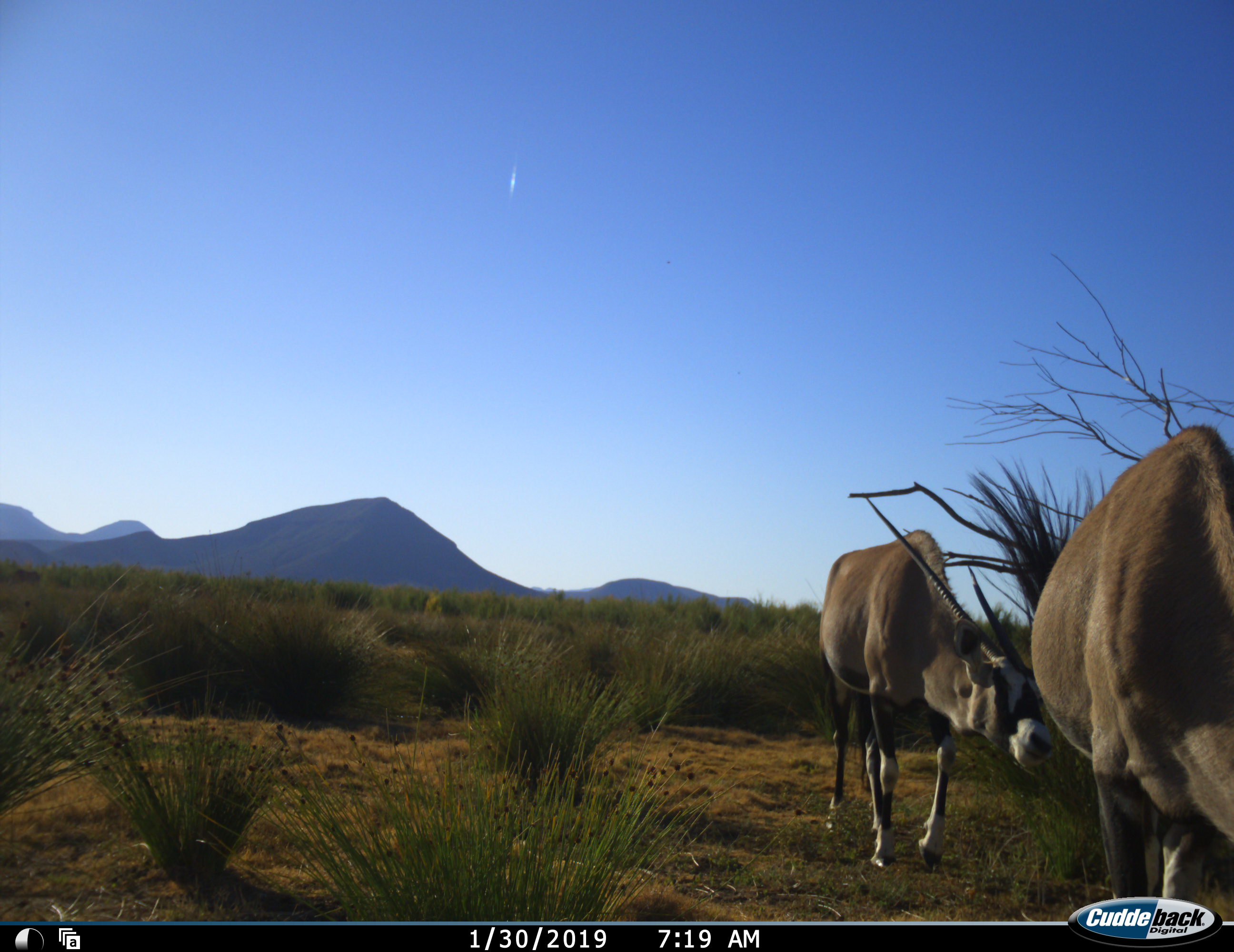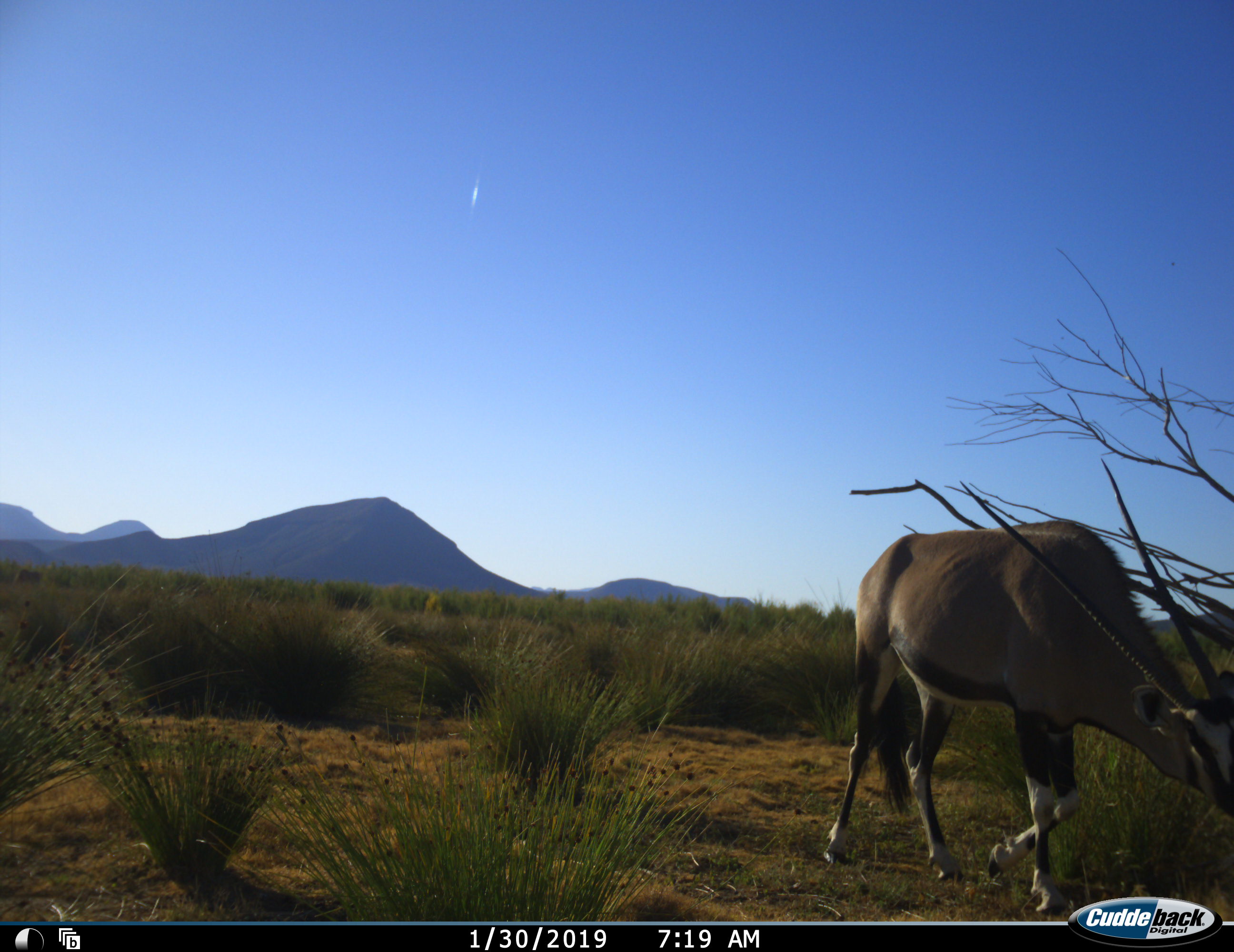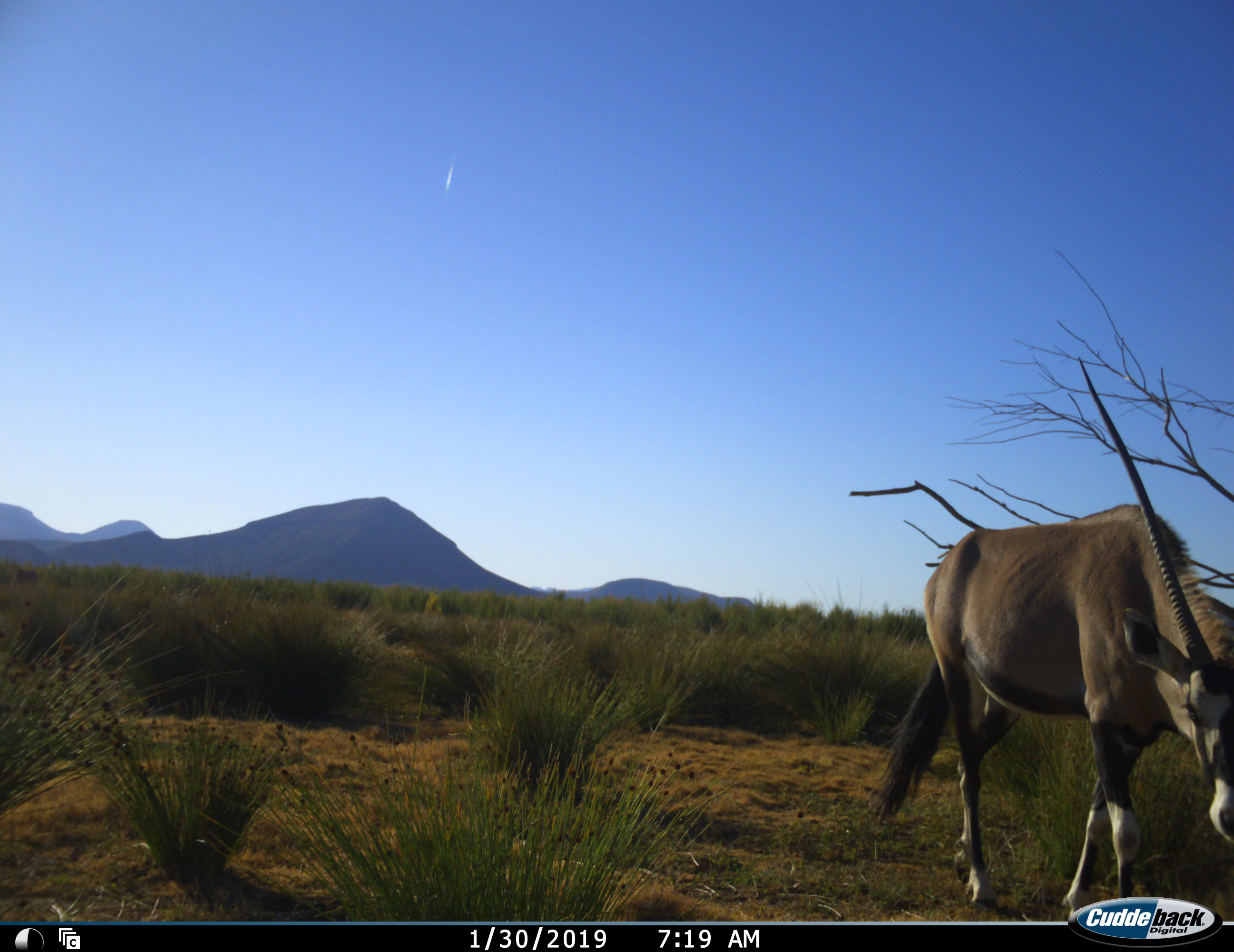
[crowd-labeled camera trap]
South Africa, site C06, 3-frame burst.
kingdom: Animalia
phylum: Chordata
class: Mammalia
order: Artiodactyla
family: Bovidae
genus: Oryx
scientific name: Oryx gazella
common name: gemsbok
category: gemsbokoryx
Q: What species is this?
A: Gemsbokoryx (gemsbok) (Oryx gazella).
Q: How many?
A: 2.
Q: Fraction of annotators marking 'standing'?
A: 11%.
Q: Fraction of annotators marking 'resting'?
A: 0%.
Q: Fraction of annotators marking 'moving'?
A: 78%.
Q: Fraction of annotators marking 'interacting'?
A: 11%.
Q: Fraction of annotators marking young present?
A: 0%.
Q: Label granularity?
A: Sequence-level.